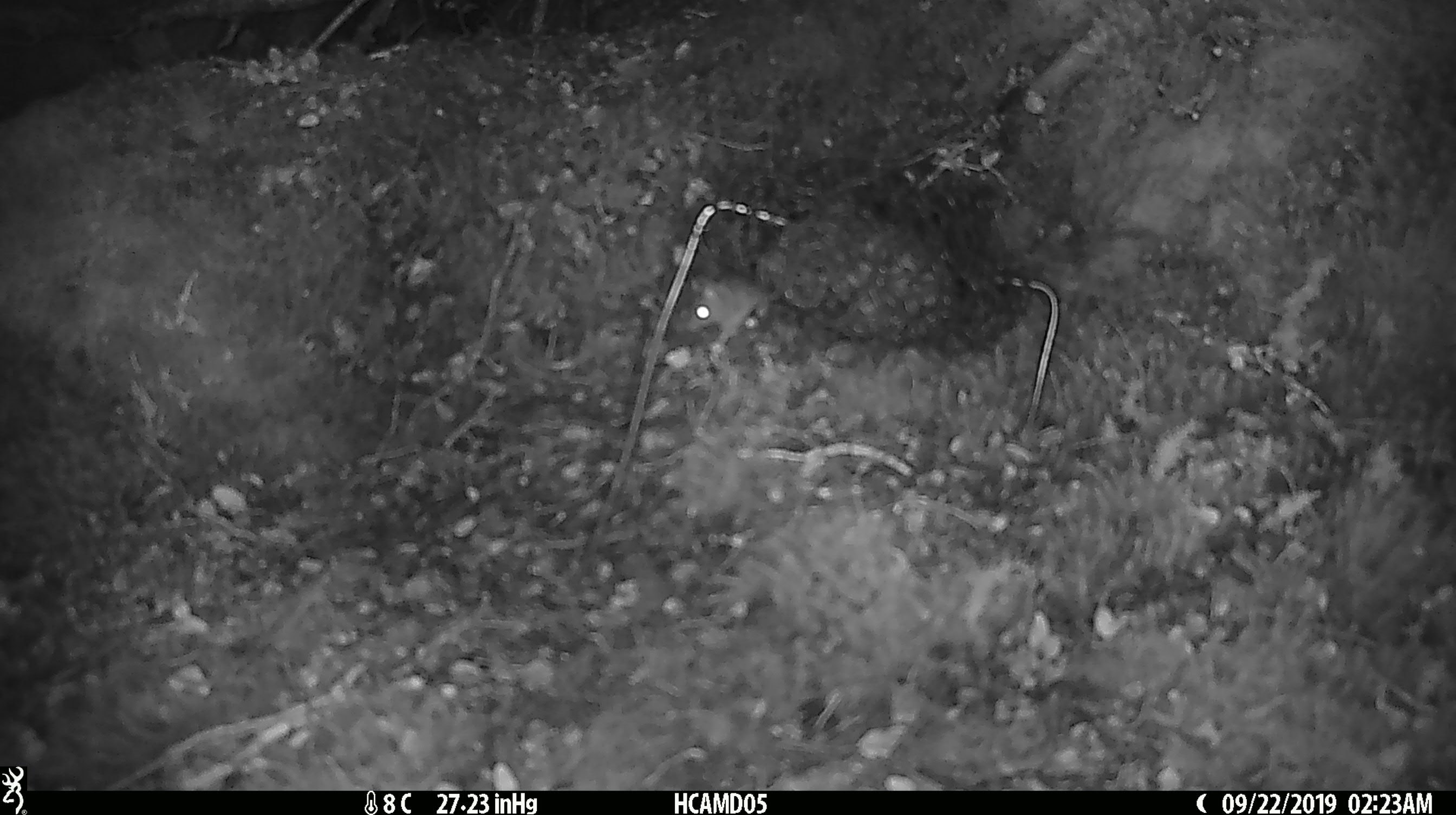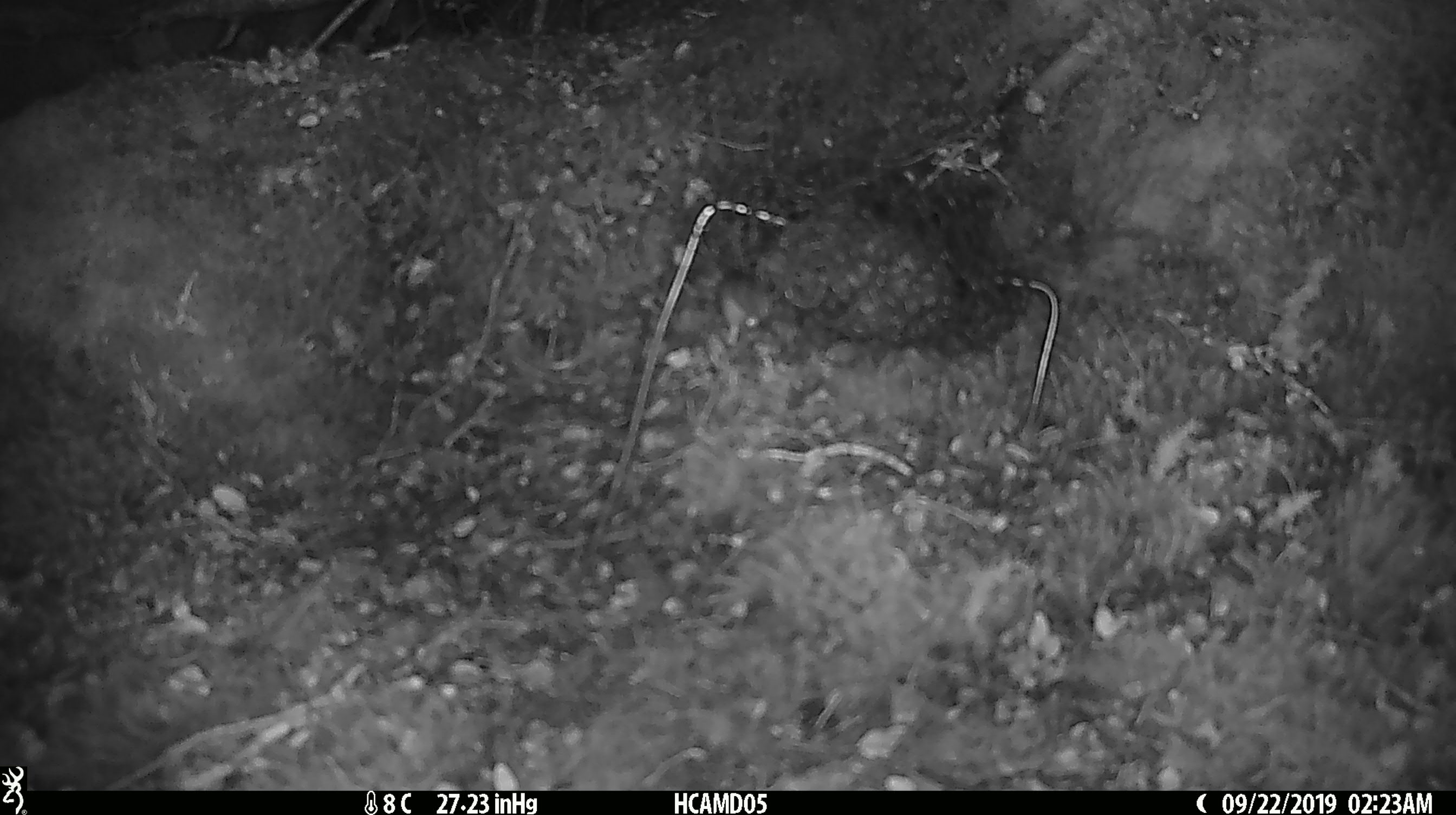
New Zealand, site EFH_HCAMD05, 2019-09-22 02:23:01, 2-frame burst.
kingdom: Animalia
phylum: Chordata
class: Mammalia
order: Rodentia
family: Muridae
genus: Mus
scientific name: Mus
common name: mouse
Mouse (Mus).